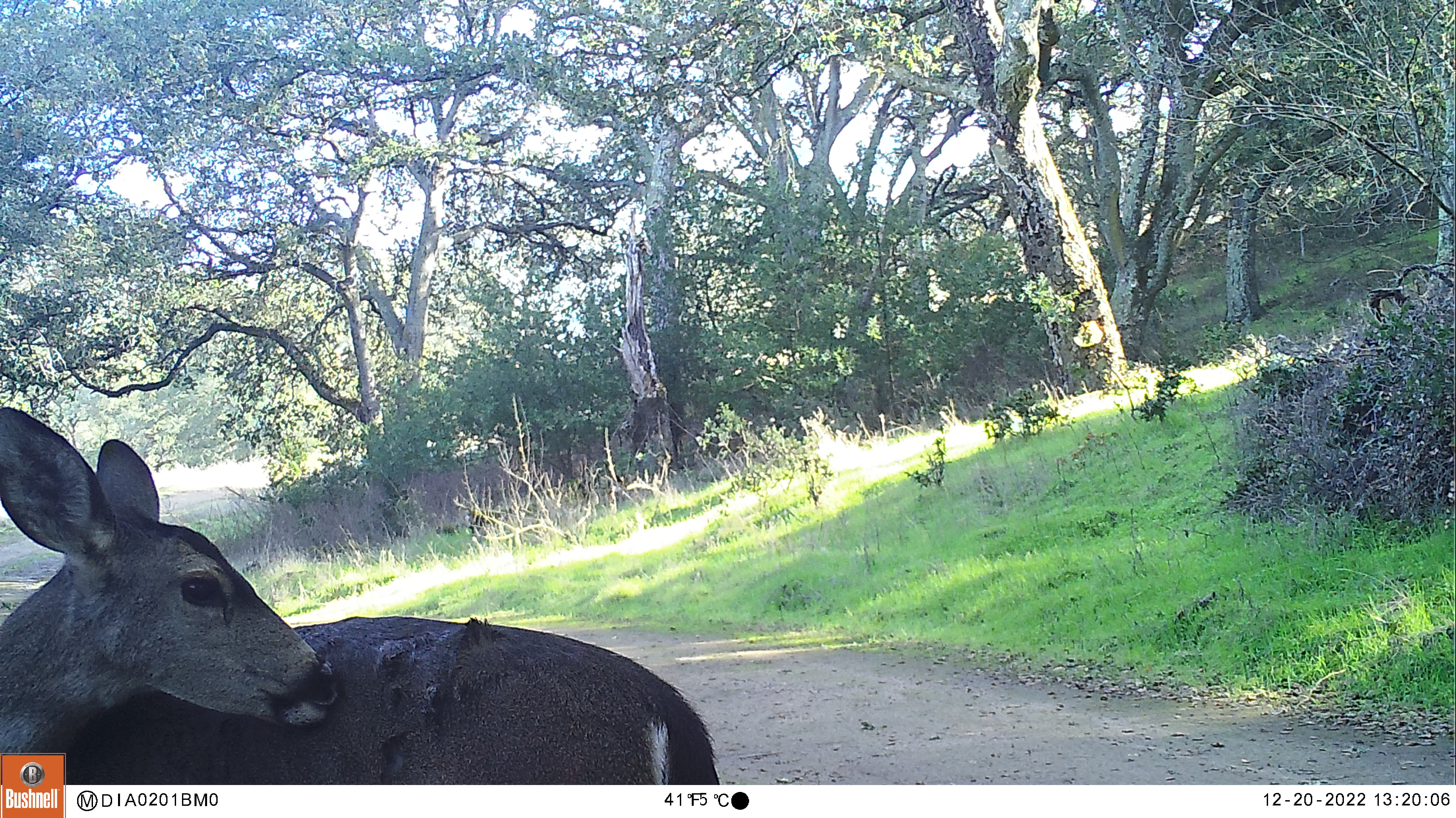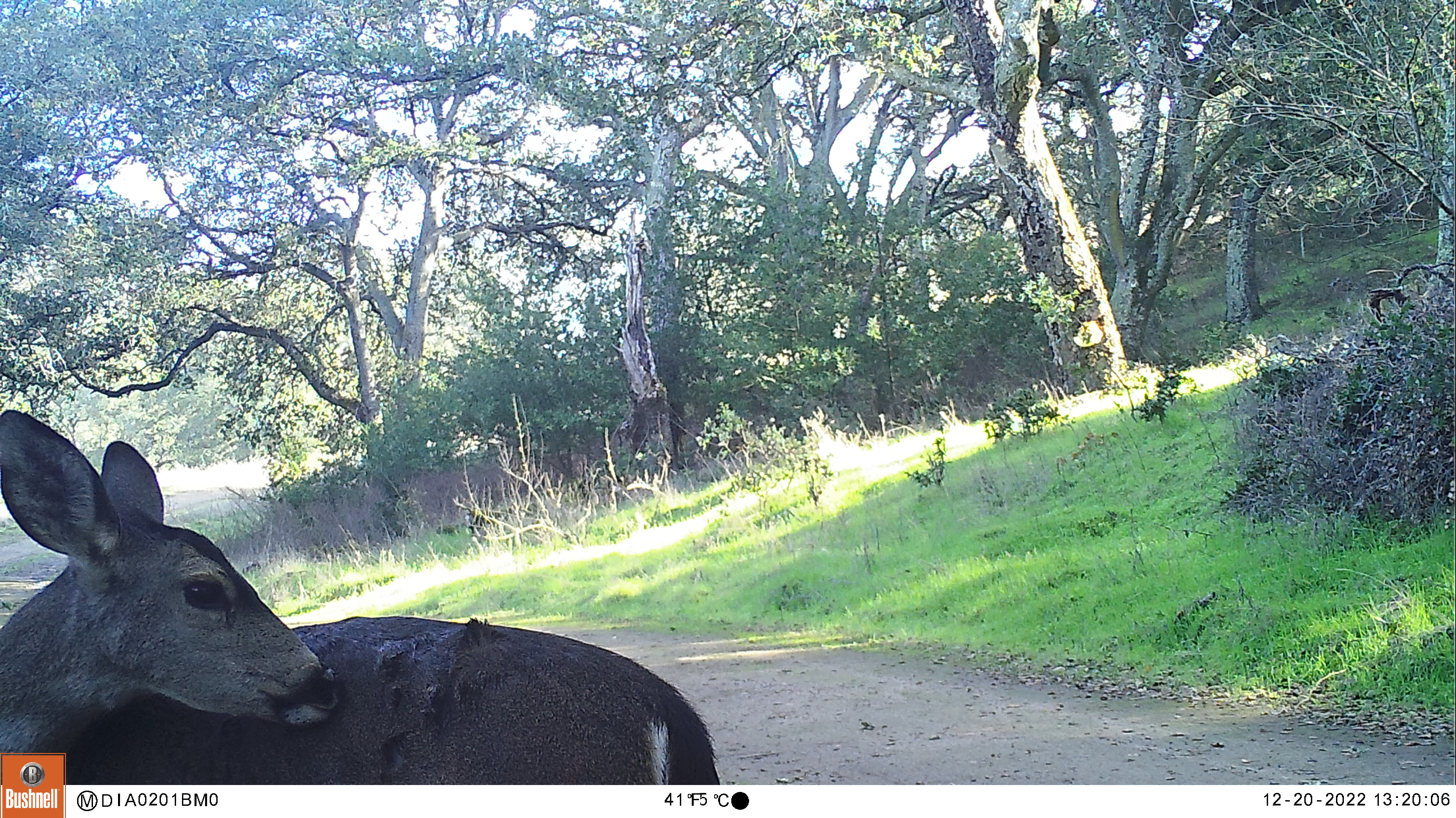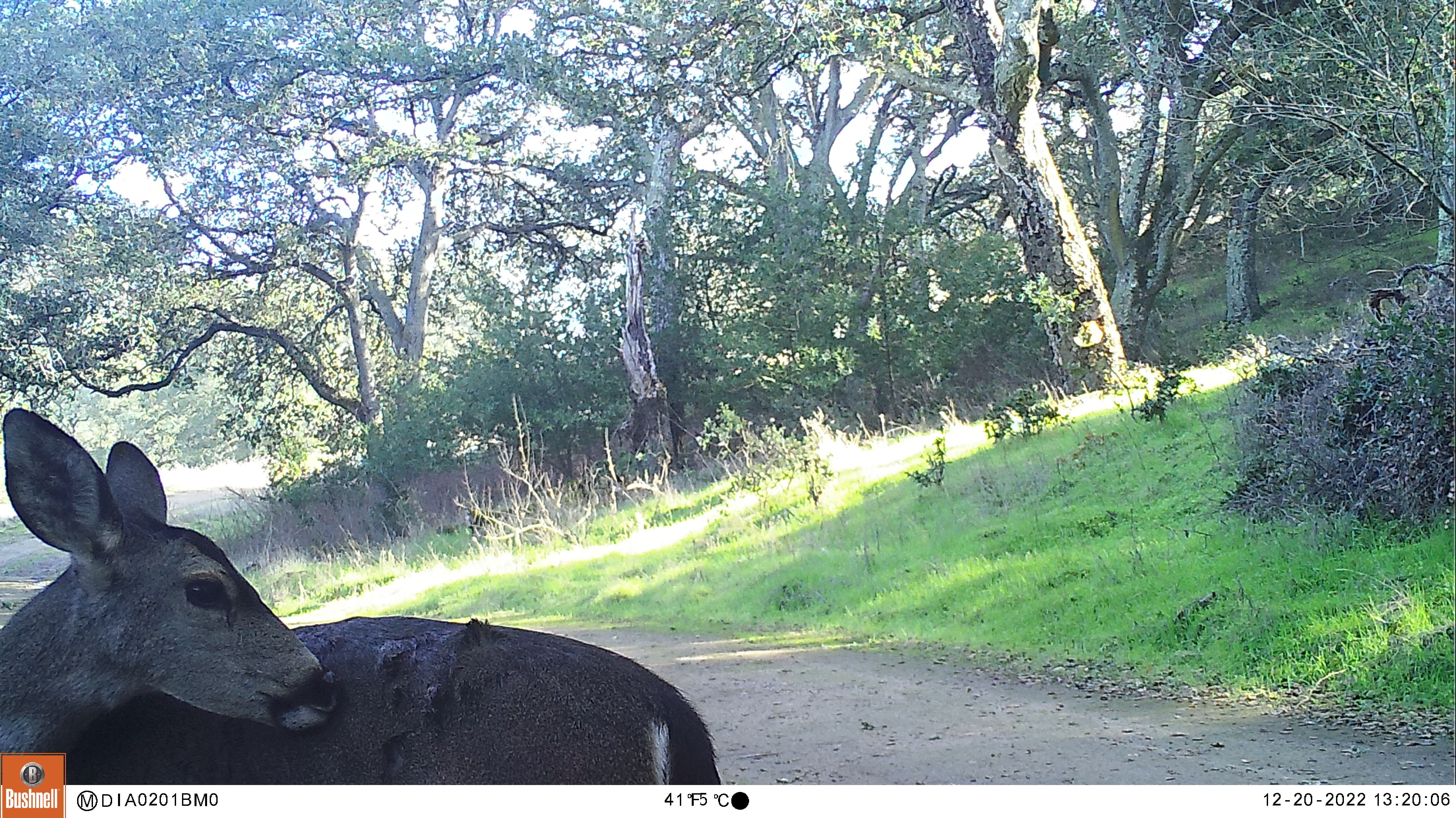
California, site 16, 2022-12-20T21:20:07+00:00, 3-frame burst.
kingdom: Animalia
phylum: Chordata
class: Mammalia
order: Artiodactyla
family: Cervidae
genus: Odocoileus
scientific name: Odocoileus hemionus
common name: mule deer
Mule deer (Odocoileus hemionus).